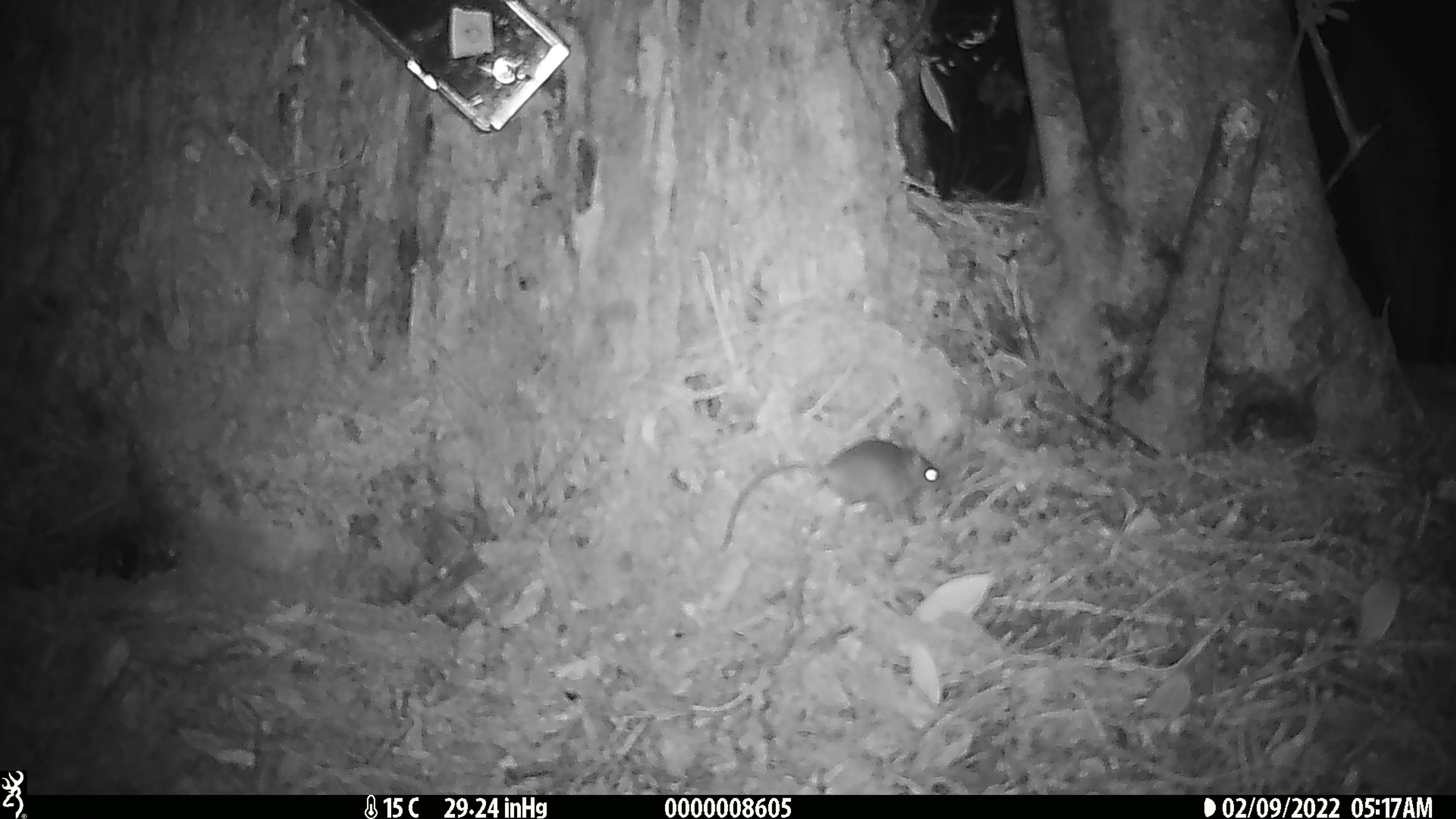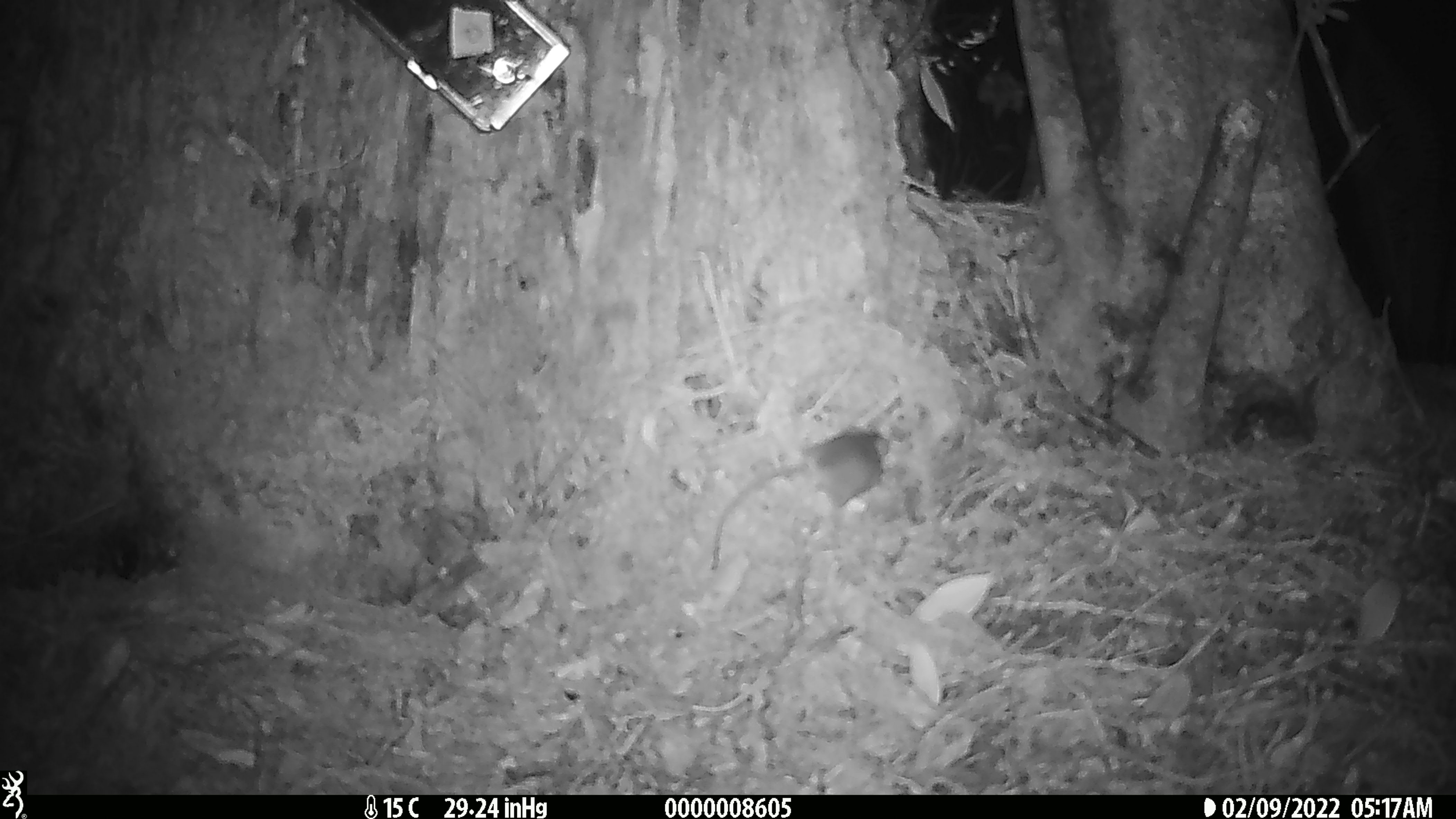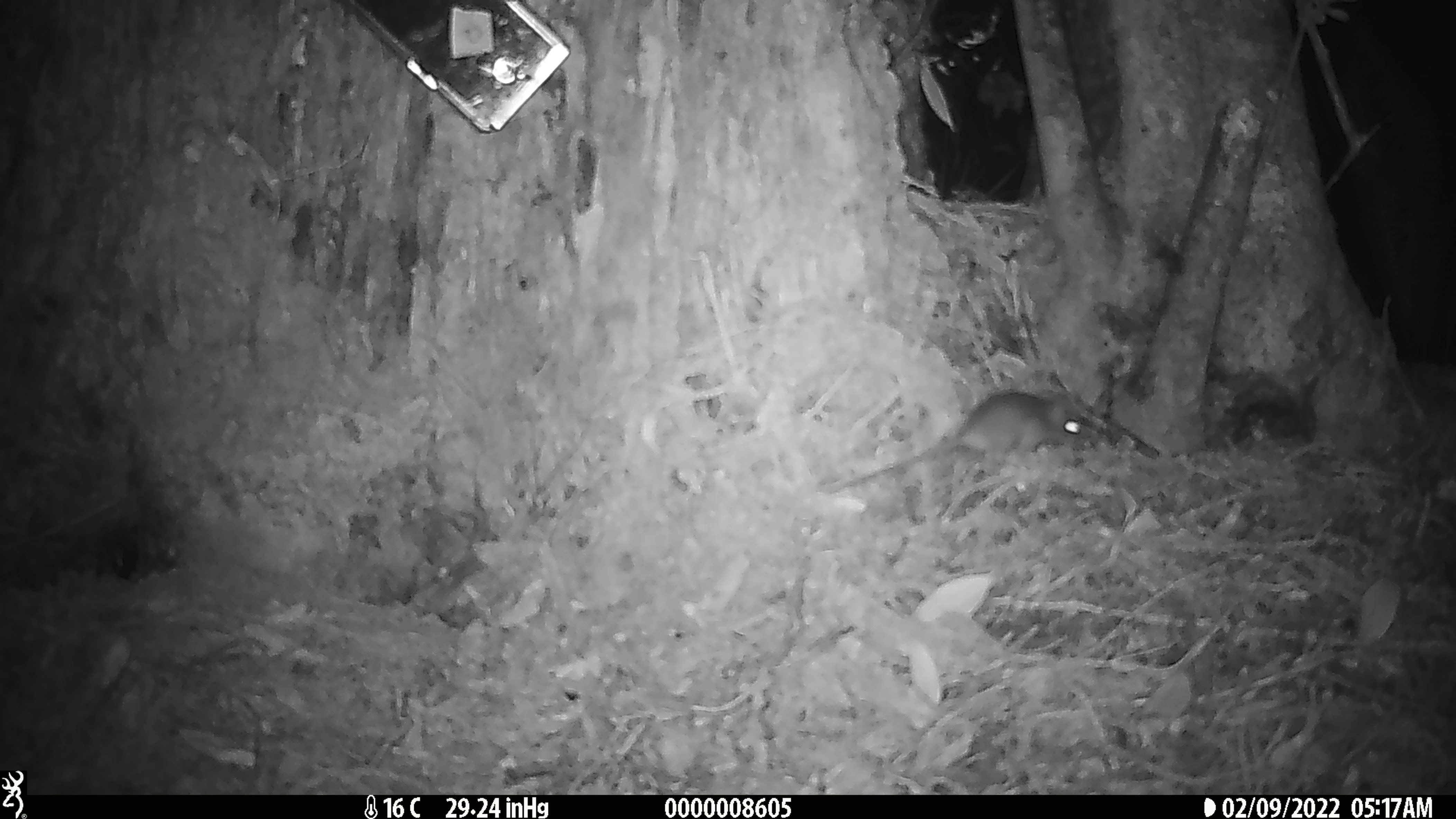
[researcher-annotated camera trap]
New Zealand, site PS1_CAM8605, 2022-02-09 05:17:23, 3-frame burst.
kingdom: Animalia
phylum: Chordata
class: Mammalia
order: Rodentia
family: Muridae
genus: Mus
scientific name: Mus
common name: mouse